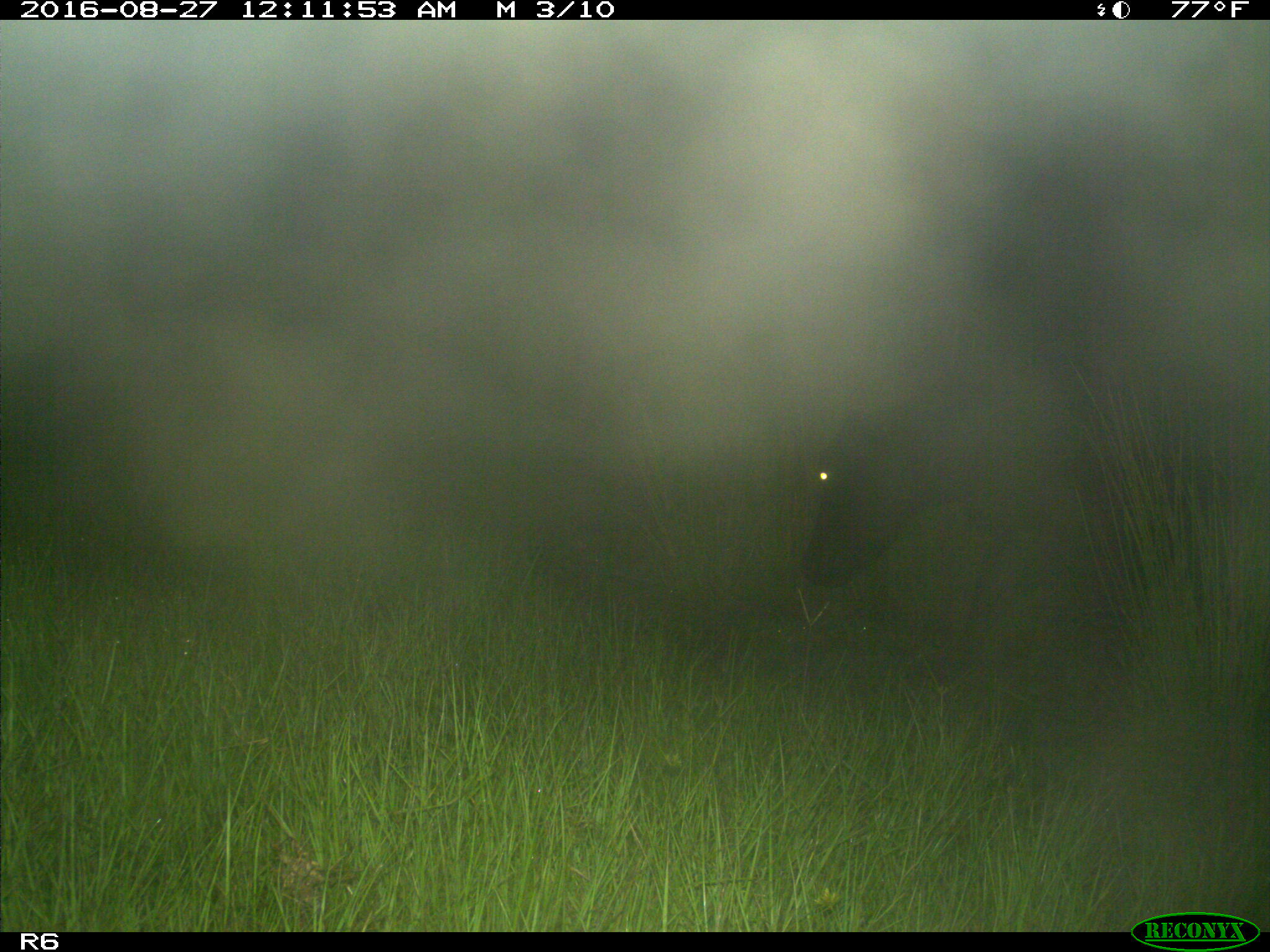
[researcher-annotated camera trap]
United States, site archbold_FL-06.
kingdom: Animalia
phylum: Chordata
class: Mammalia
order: Artiodactyla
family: Bovidae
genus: Bos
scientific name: Bos taurus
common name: domestic cow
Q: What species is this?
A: Bos taurus (domestic cow).